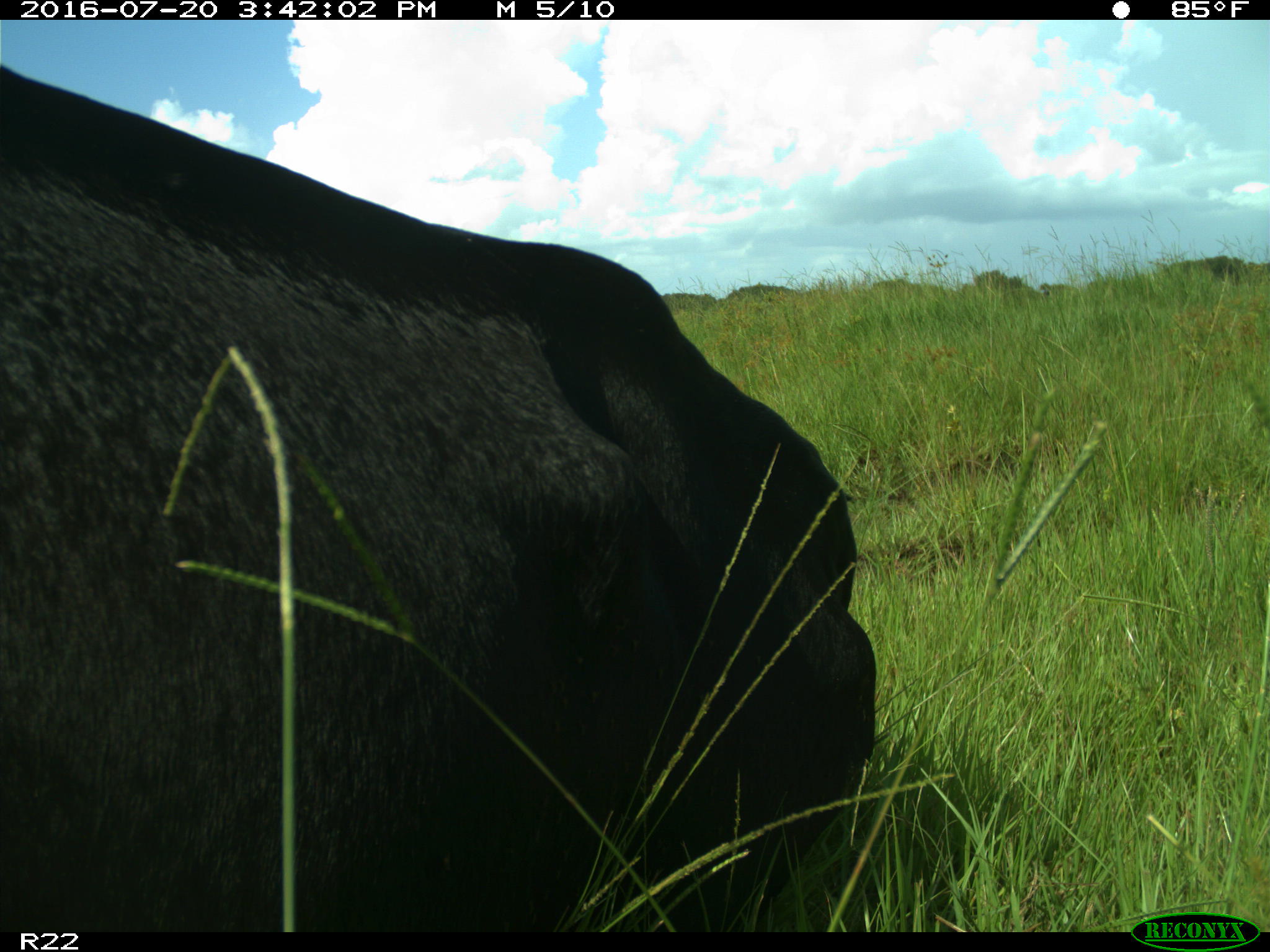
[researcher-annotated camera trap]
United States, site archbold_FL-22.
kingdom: Animalia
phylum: Chordata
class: Mammalia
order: Artiodactyla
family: Bovidae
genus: Bos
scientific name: Bos taurus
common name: domestic cow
Bos taurus (domestic cow).